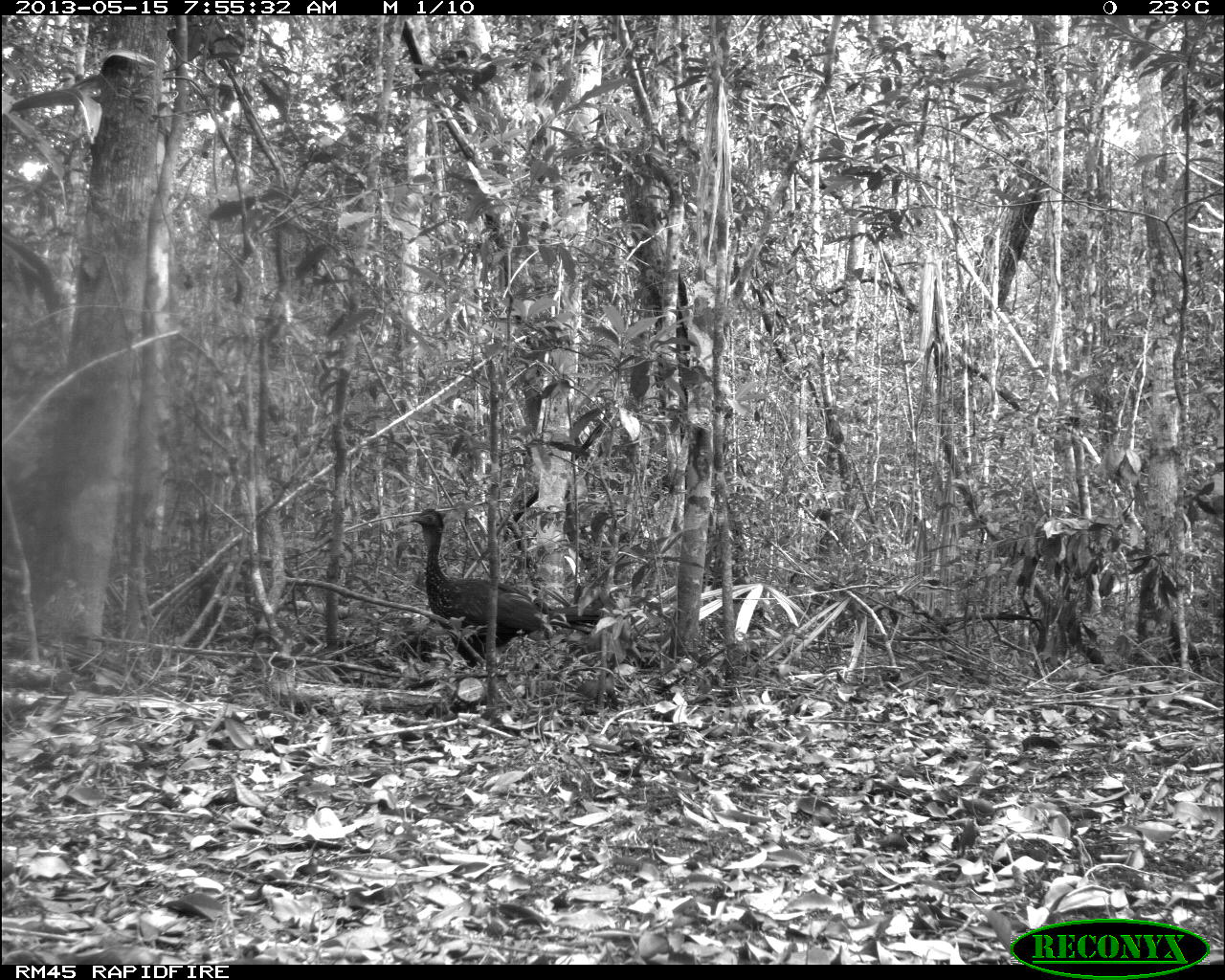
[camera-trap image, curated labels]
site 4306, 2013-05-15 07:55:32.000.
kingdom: Animalia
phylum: Chordata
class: Aves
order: Galliformes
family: Cracidae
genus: Penelope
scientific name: Penelope purpurascens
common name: crested guan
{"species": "Penelope purpurascens (crested guan)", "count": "1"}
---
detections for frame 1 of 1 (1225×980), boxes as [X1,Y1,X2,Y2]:
penelope purpurascens: [407,503,603,670]